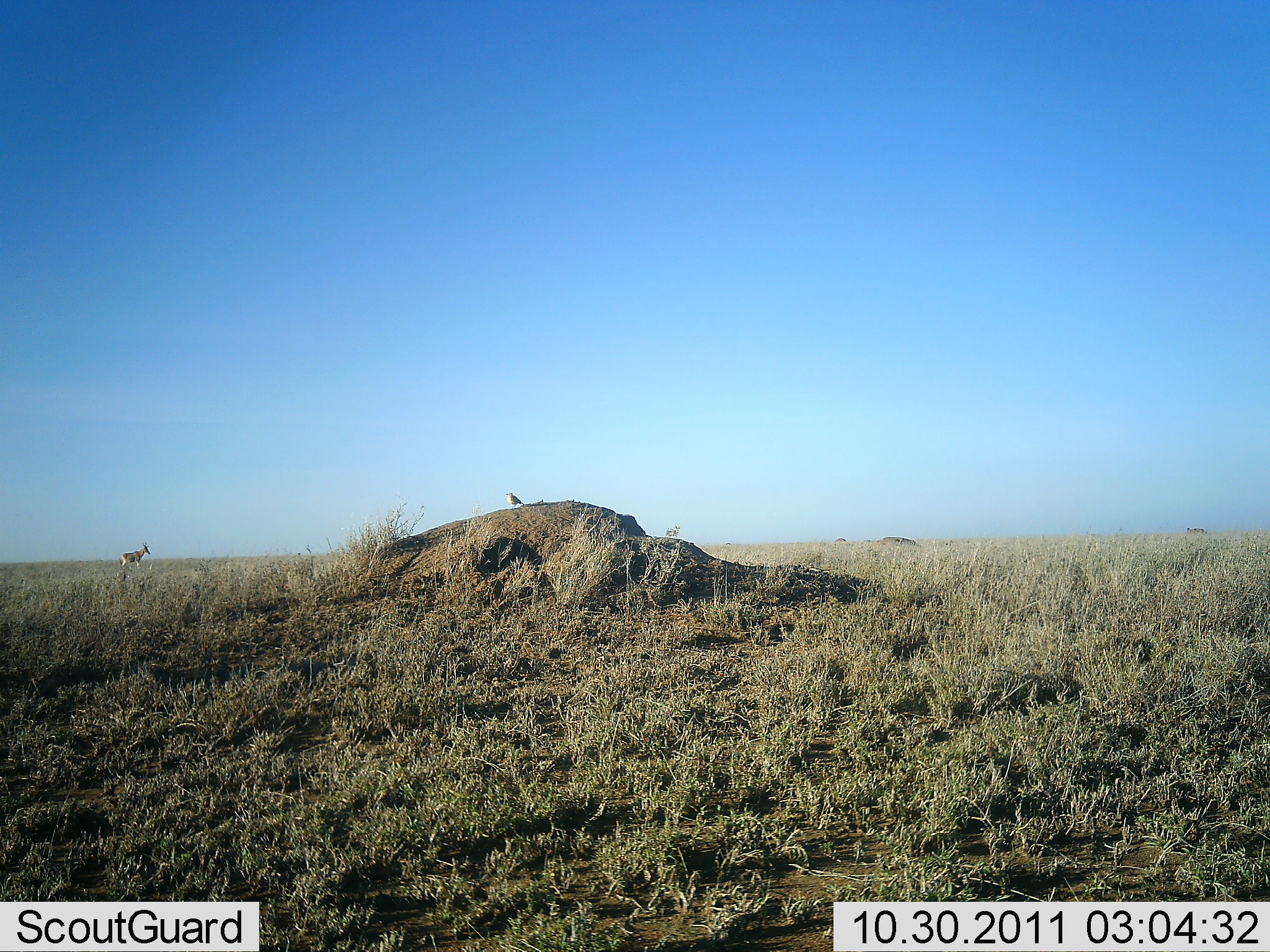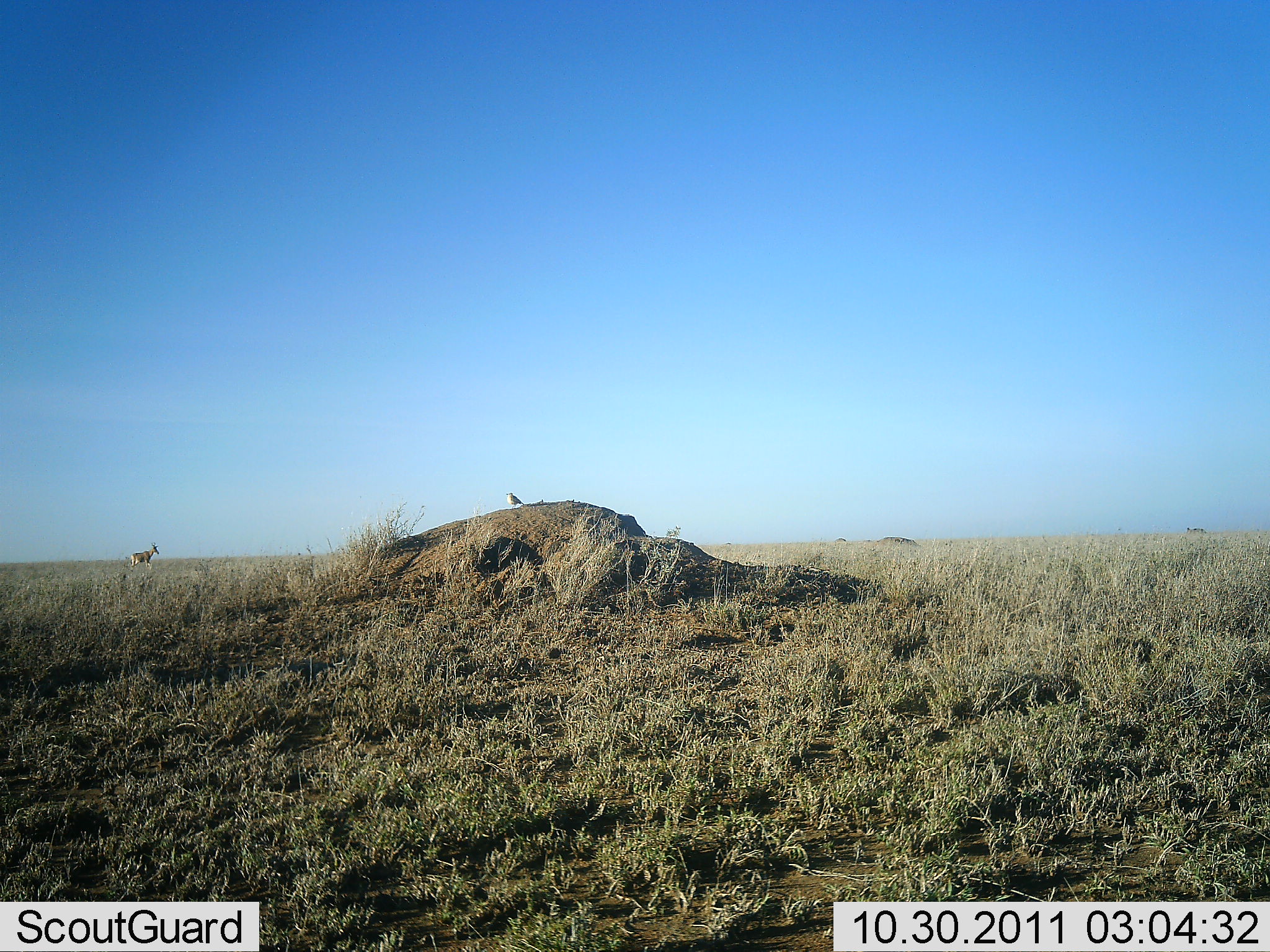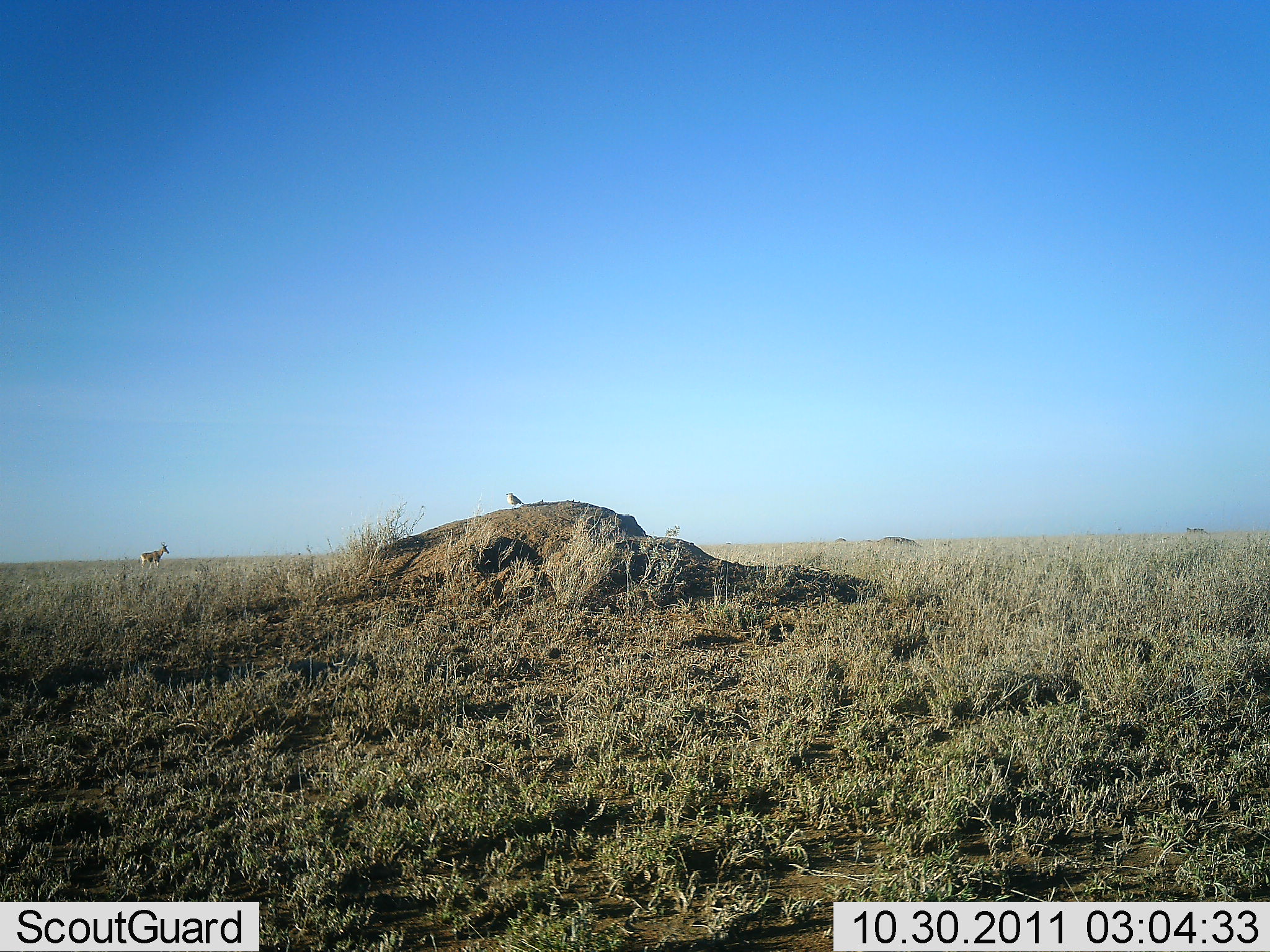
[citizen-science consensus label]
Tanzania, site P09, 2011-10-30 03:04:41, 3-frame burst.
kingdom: Animalia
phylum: Chordata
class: Mammalia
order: Artiodactyla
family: Bovidae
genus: Eudorcas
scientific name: Eudorcas thomsonii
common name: thomson's gazelle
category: gazellethomsons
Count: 1.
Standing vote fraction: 29%.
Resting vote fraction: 0%.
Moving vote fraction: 71%.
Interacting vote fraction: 0%.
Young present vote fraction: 0%.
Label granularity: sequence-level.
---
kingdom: Animalia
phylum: Chordata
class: Aves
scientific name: Aves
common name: bird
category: otherbird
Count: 1.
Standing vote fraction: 82%.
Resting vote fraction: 18%.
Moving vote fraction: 0%.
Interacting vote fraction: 0%.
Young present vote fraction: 0%.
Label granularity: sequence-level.